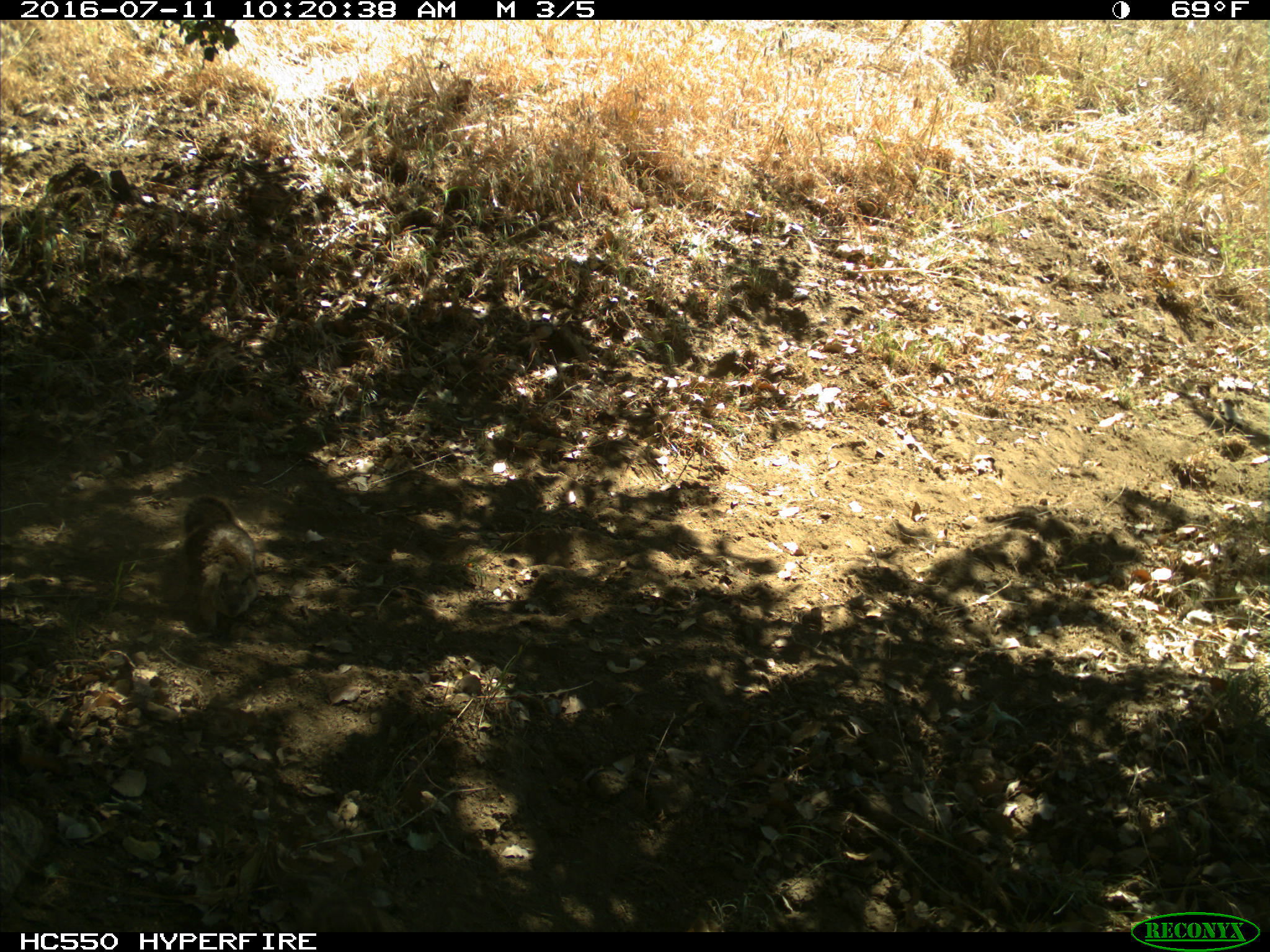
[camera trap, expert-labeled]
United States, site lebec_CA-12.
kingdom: Animalia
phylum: Chordata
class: Mammalia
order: Rodentia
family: Sciuridae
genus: Otospermophilus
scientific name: Otospermophilus beecheyi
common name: california ground squirrel